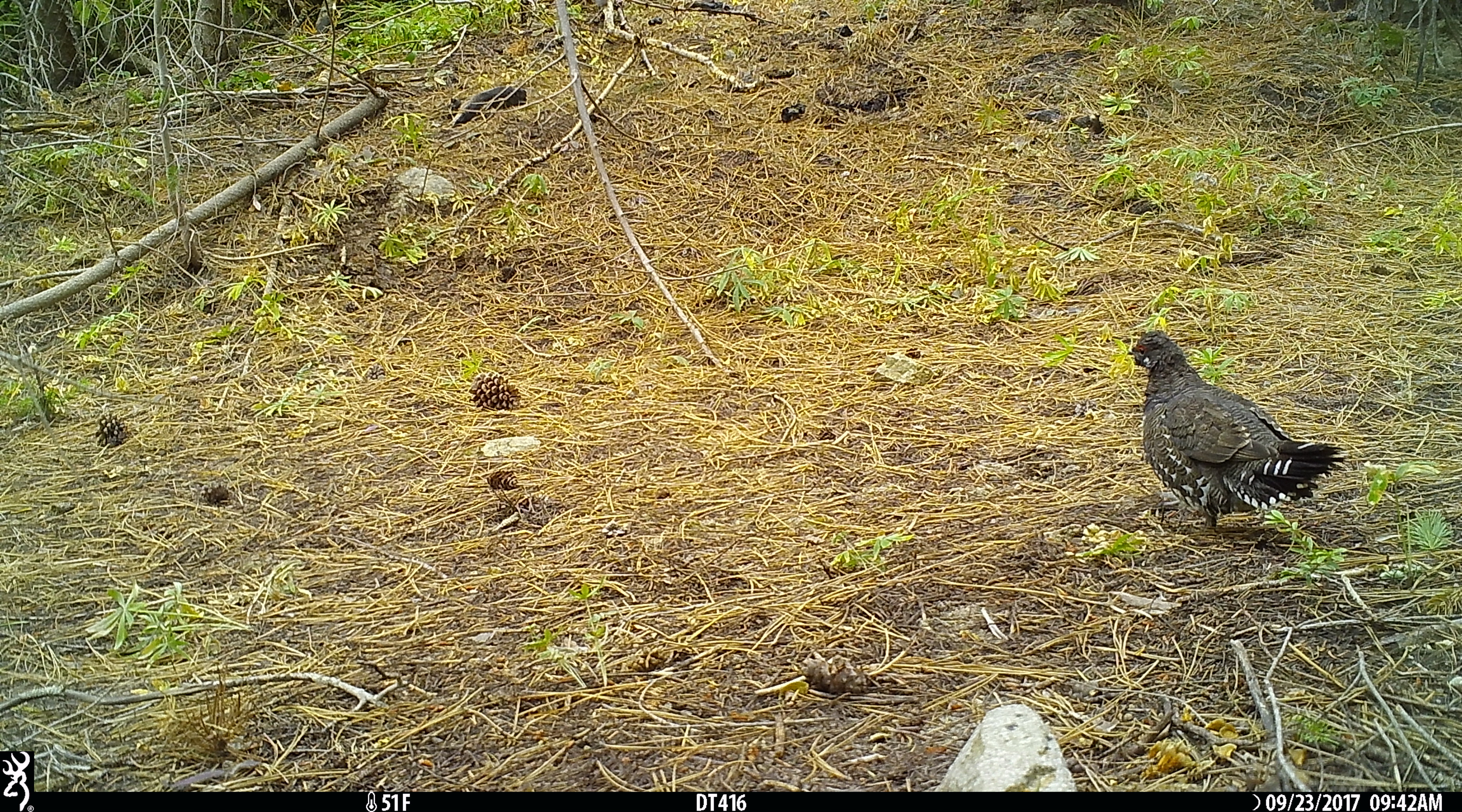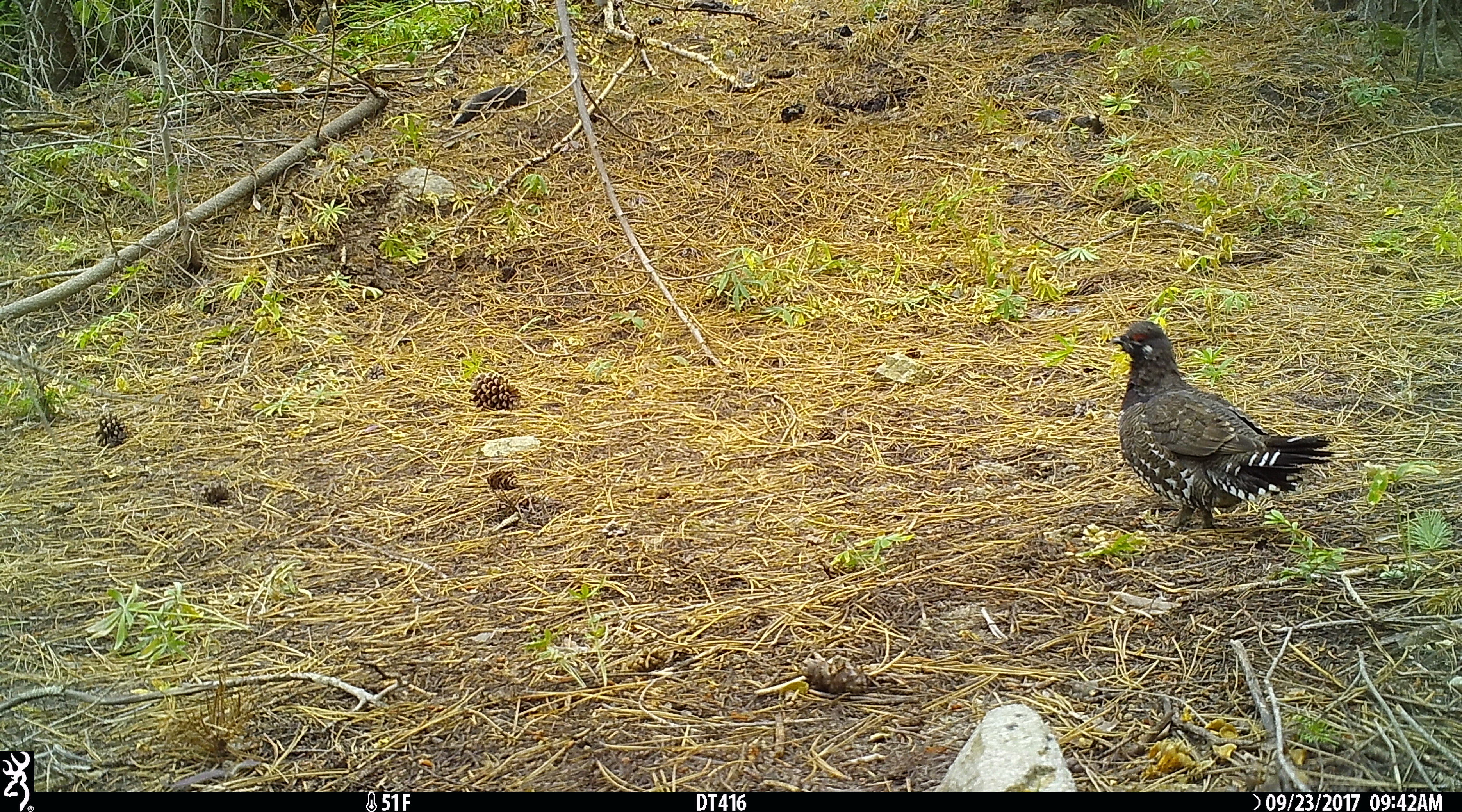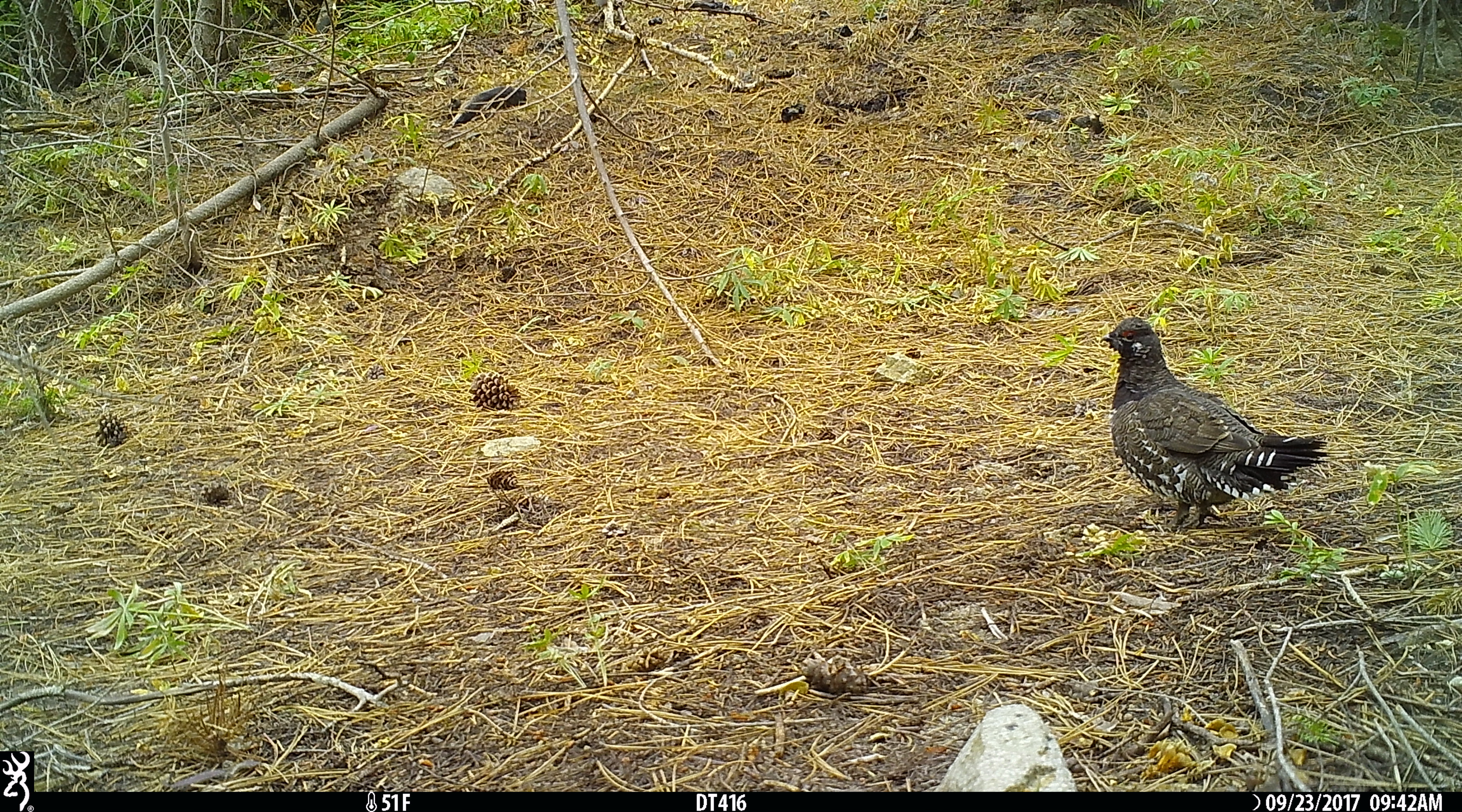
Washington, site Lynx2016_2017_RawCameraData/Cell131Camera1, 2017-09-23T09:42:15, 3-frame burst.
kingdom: Animalia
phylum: Chordata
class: Aves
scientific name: Aves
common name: birds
Aves (birds). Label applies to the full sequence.